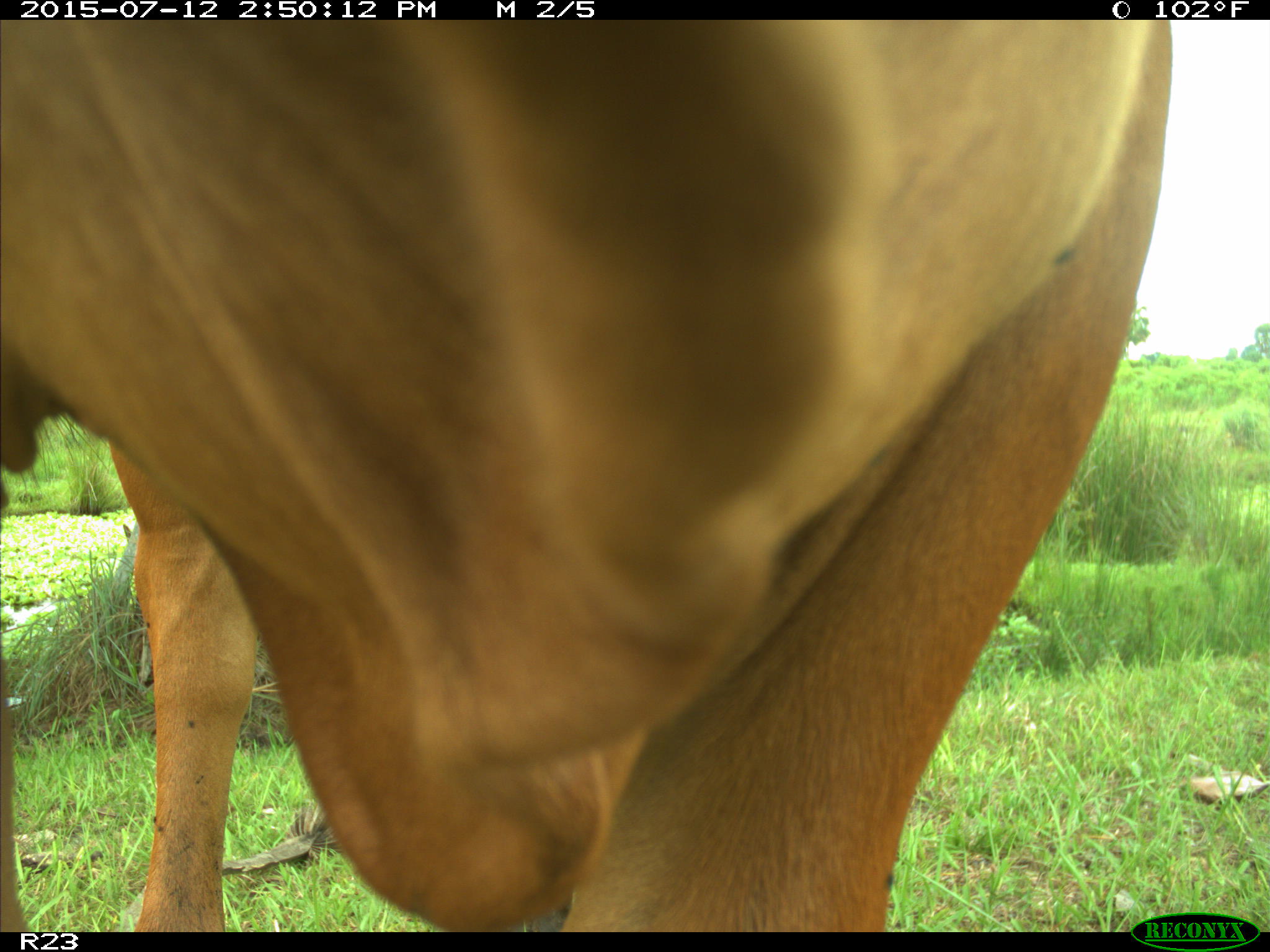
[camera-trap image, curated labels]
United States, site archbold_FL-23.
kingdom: Animalia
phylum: Chordata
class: Mammalia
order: Artiodactyla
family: Bovidae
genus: Bos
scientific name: Bos taurus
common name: domestic cow